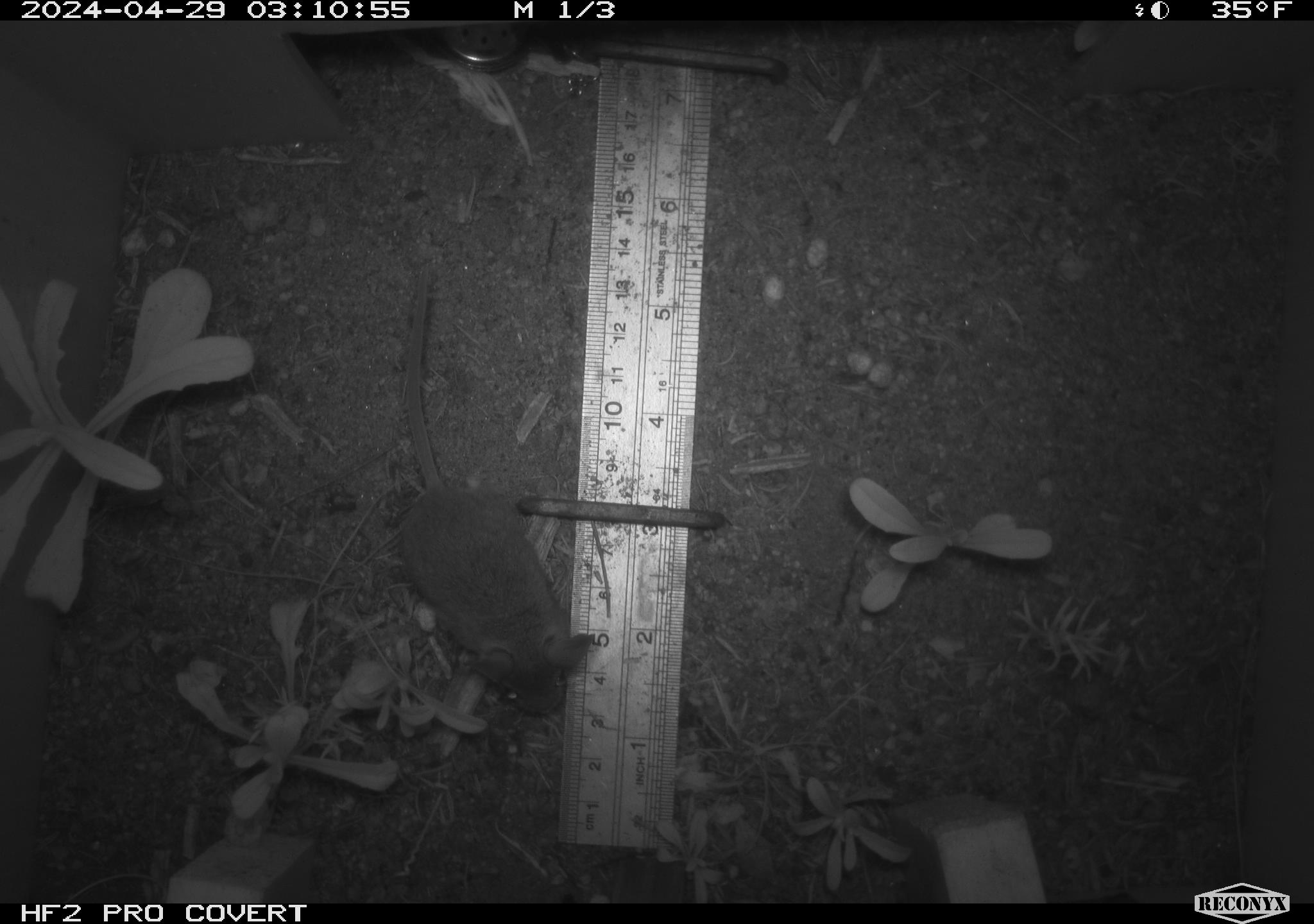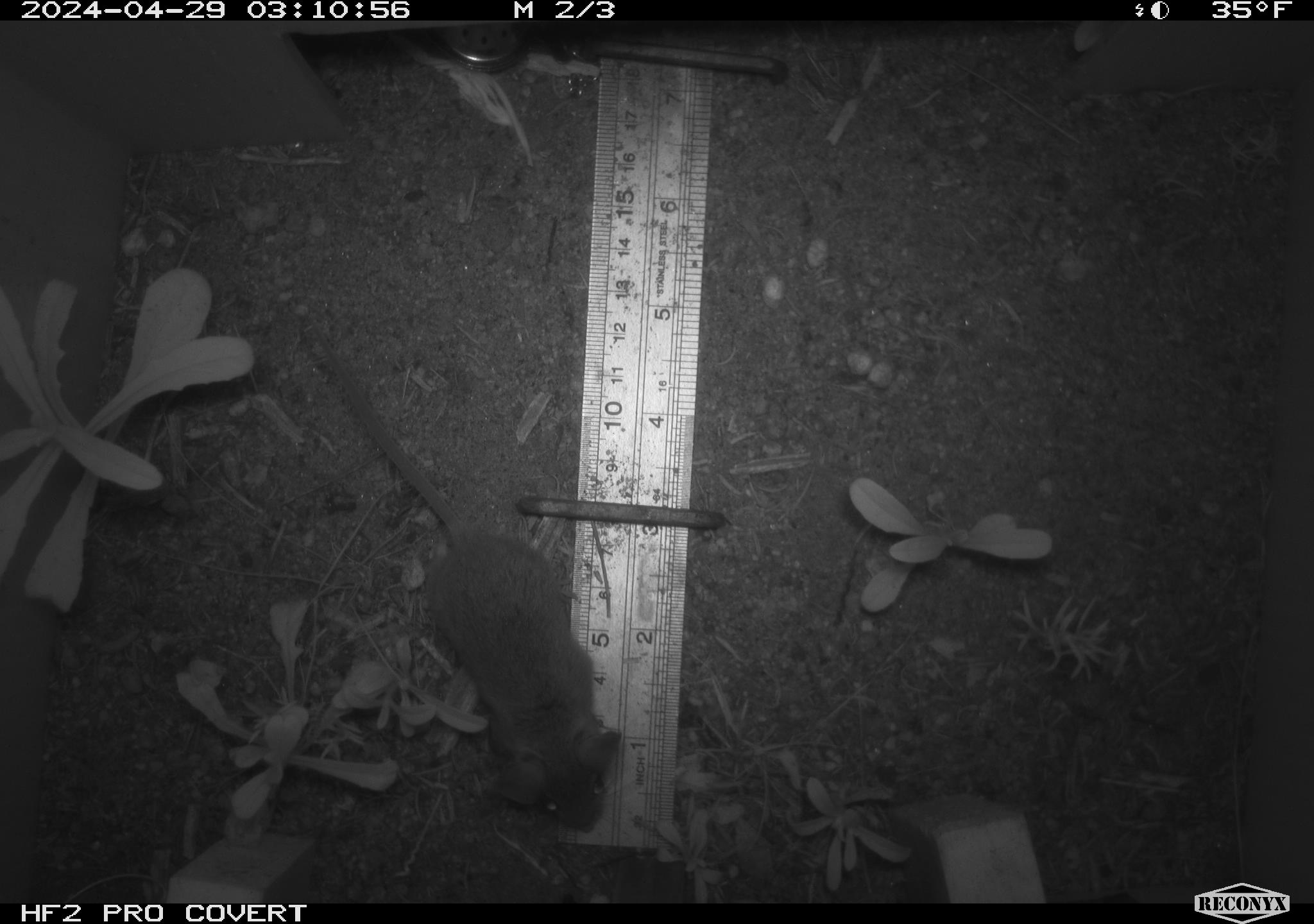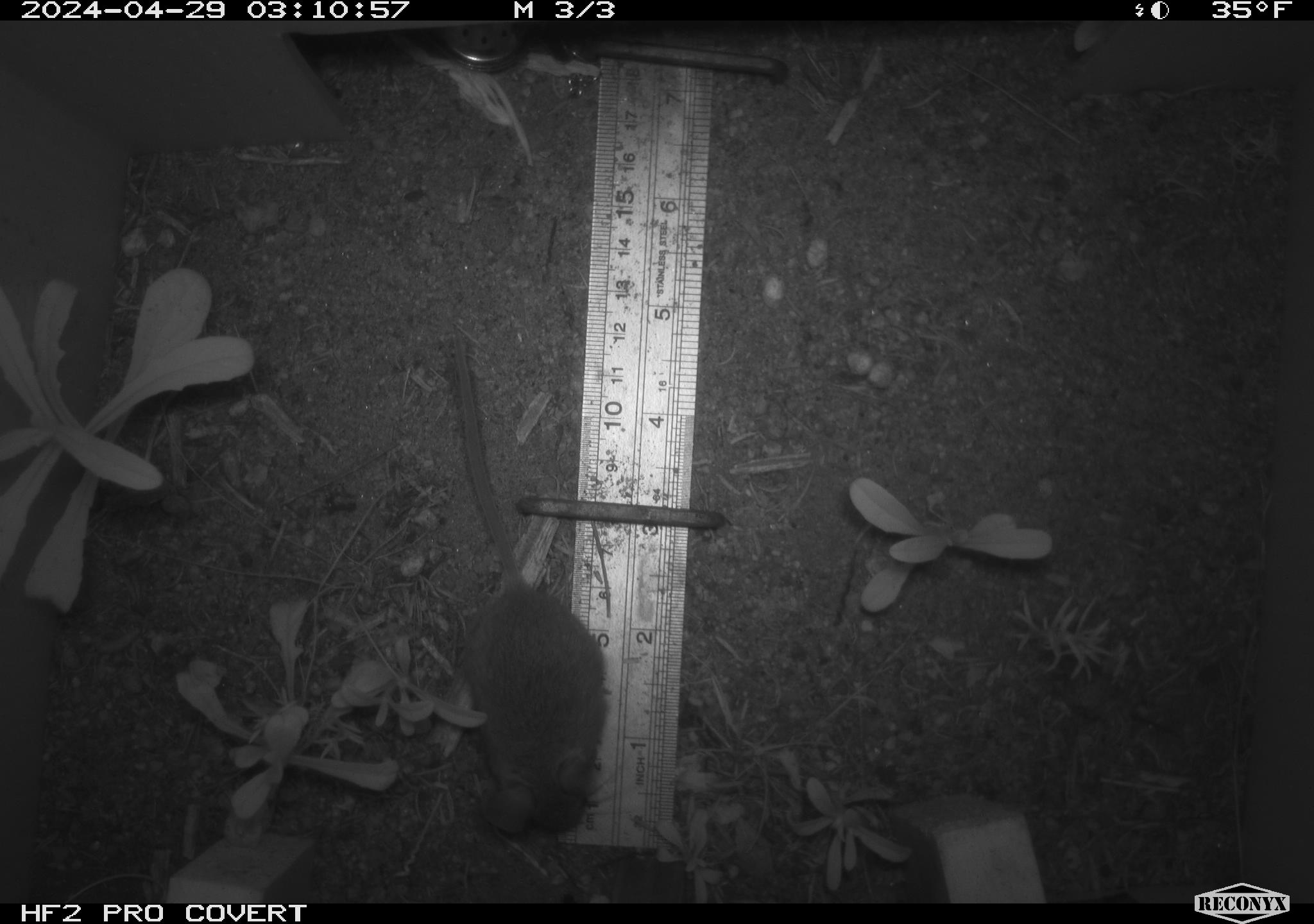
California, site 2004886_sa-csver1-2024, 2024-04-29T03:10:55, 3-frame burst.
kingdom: Animalia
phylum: Chordata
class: Mammalia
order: Rodentia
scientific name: Rodentia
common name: rodent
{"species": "rodent (Rodentia)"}